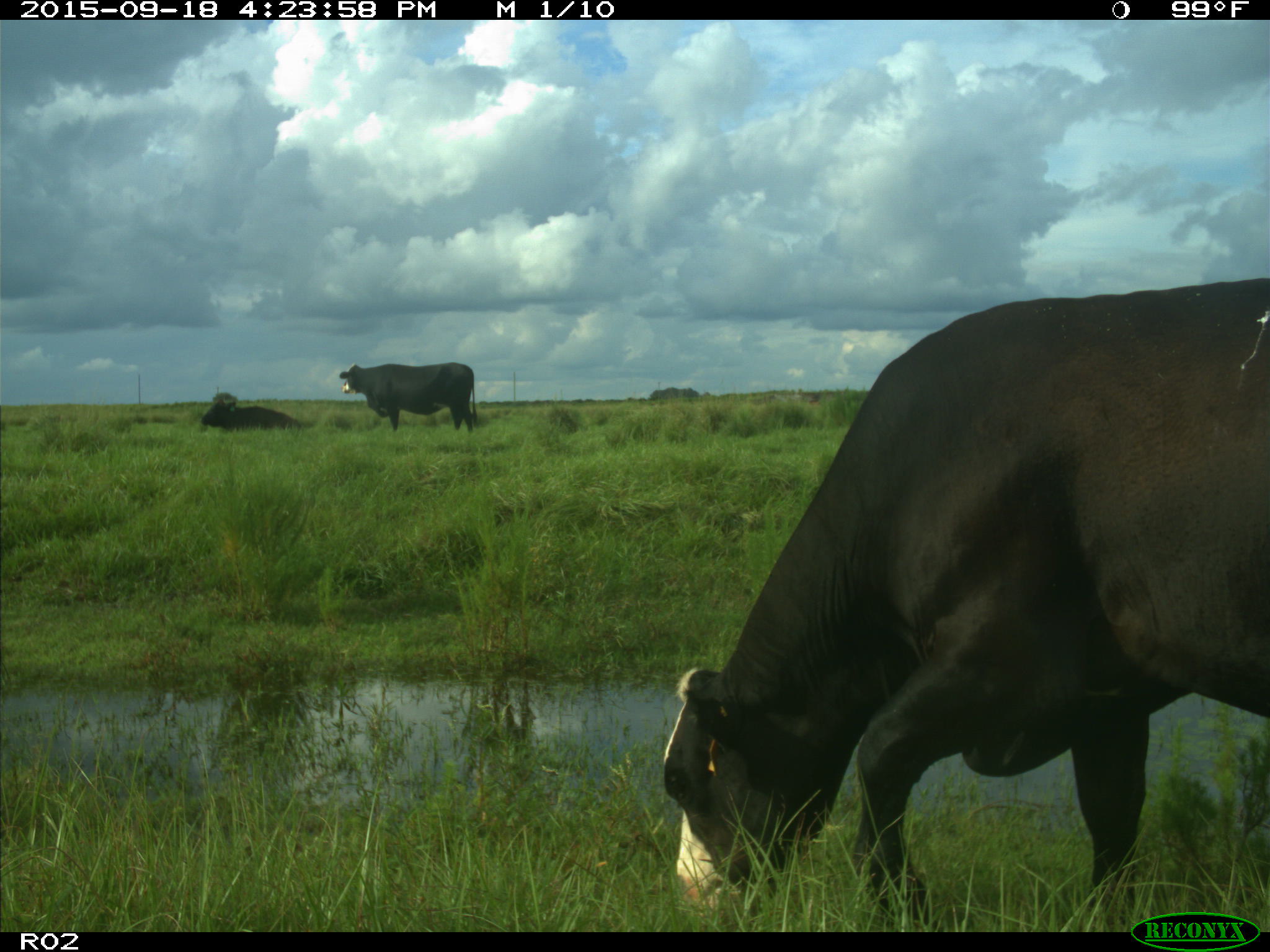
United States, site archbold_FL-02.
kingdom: Animalia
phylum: Chordata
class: Mammalia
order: Artiodactyla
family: Bovidae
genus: Bos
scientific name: Bos taurus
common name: domestic cow